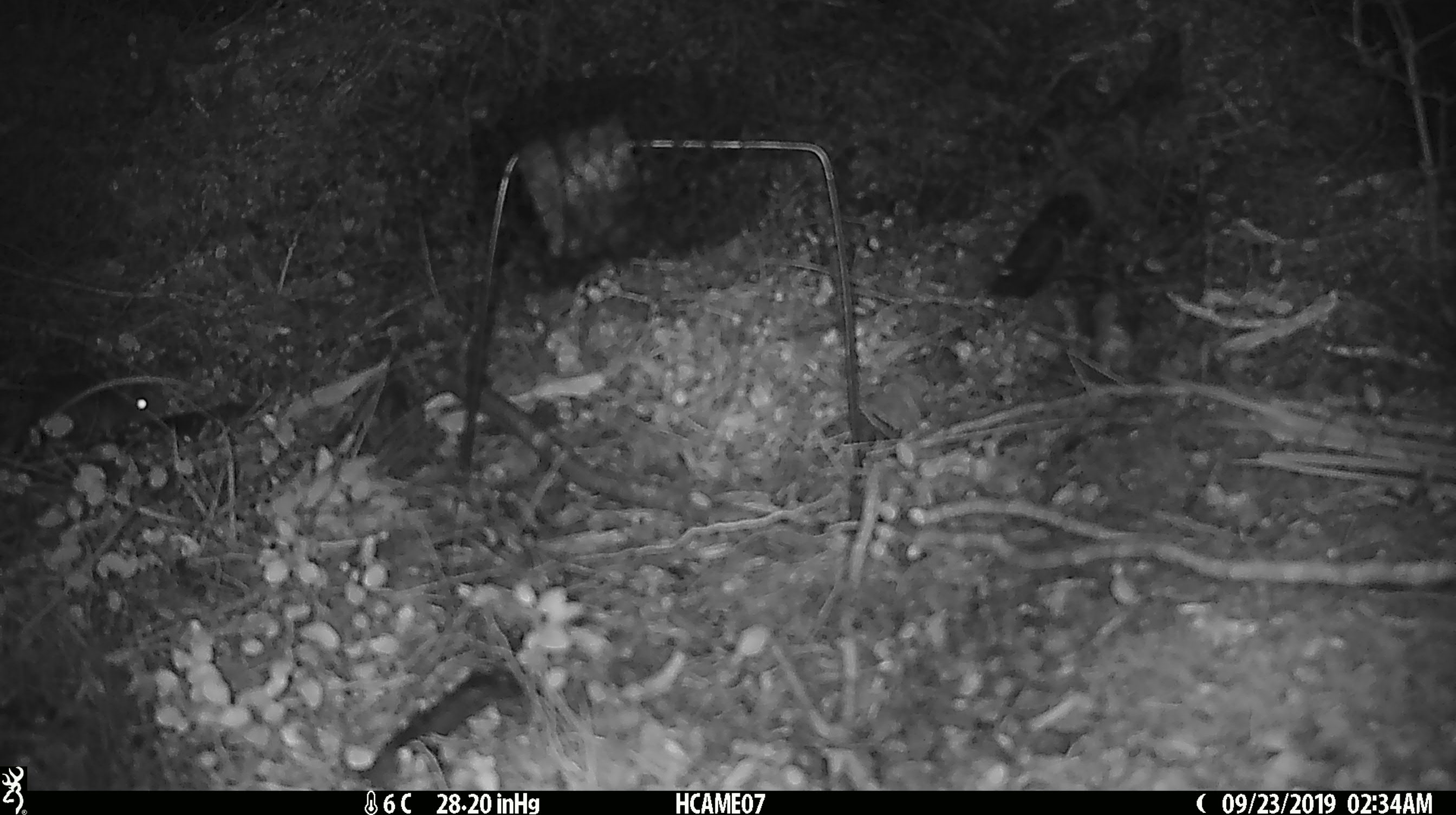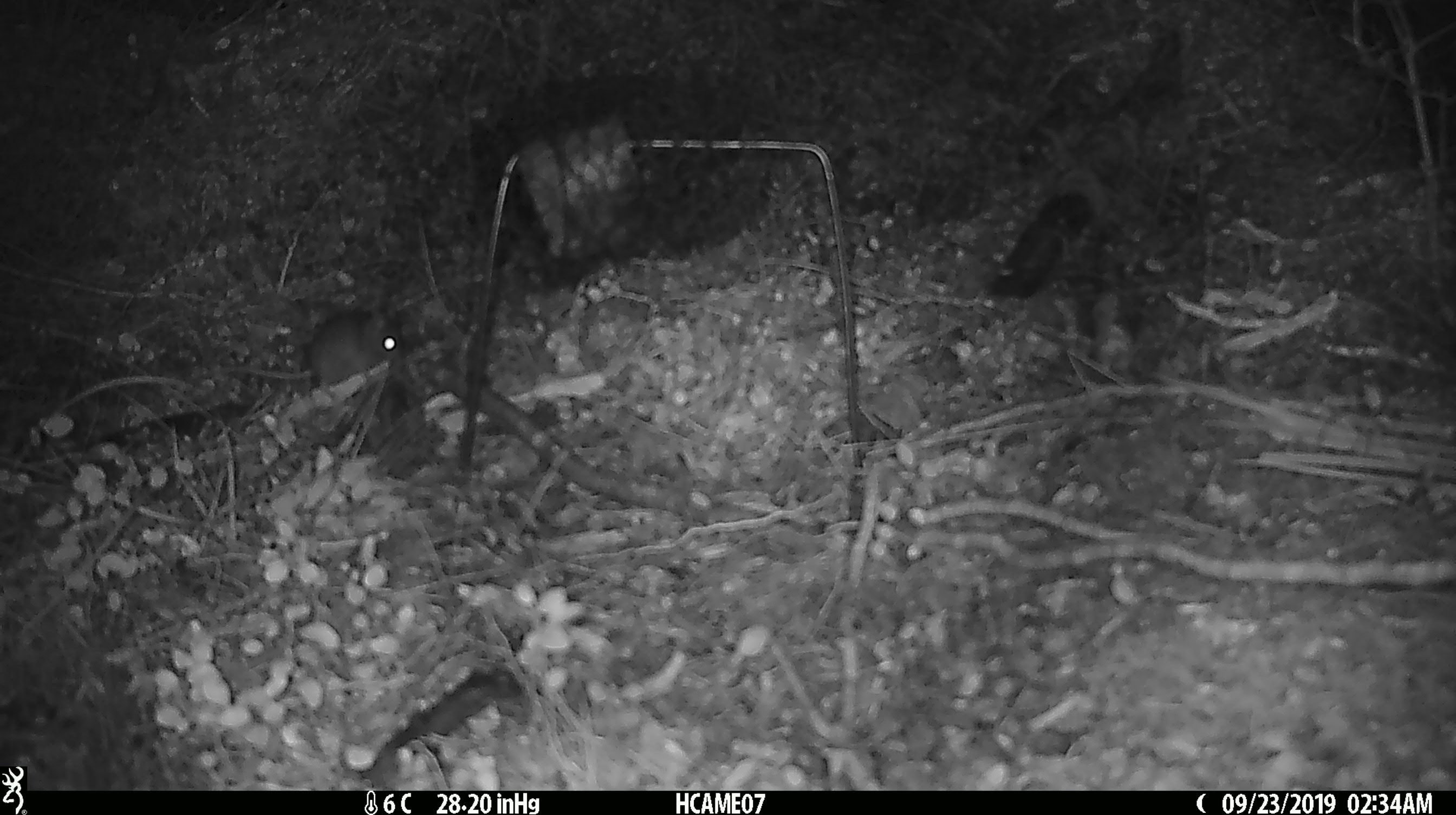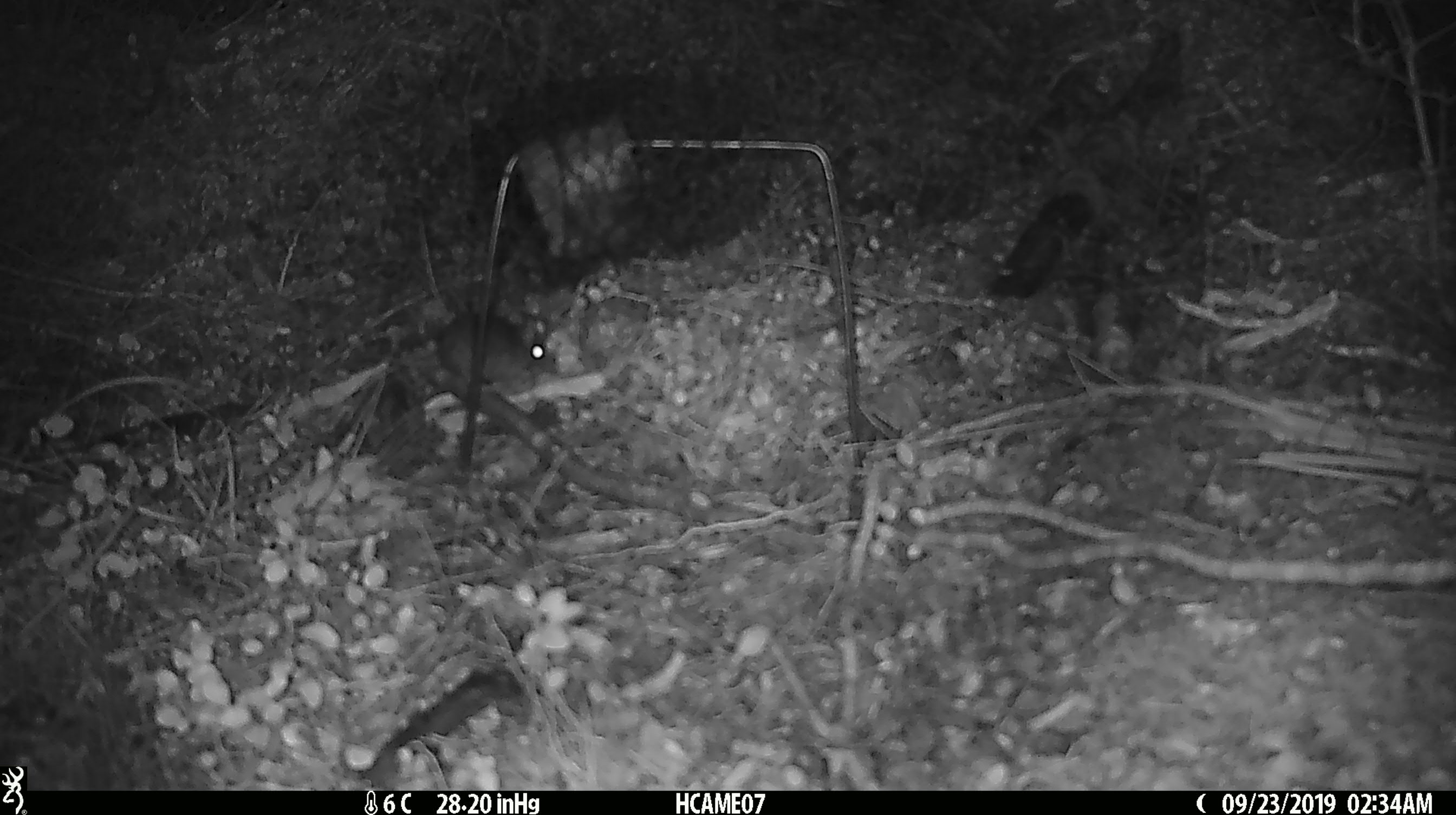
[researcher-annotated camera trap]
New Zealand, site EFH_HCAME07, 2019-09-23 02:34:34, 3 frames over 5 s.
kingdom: Animalia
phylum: Chordata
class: Mammalia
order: Rodentia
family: Muridae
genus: Mus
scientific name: Mus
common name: mouse